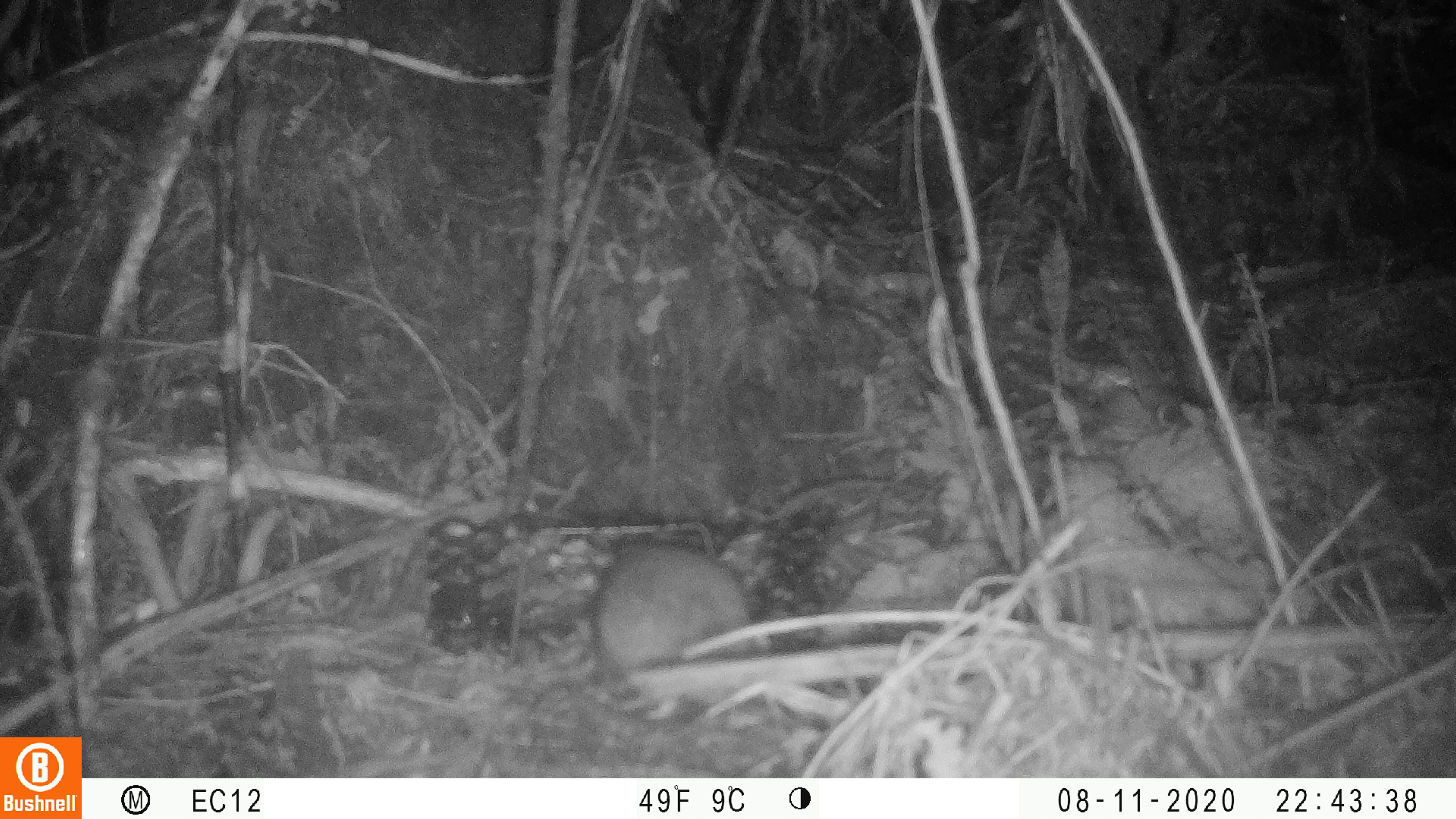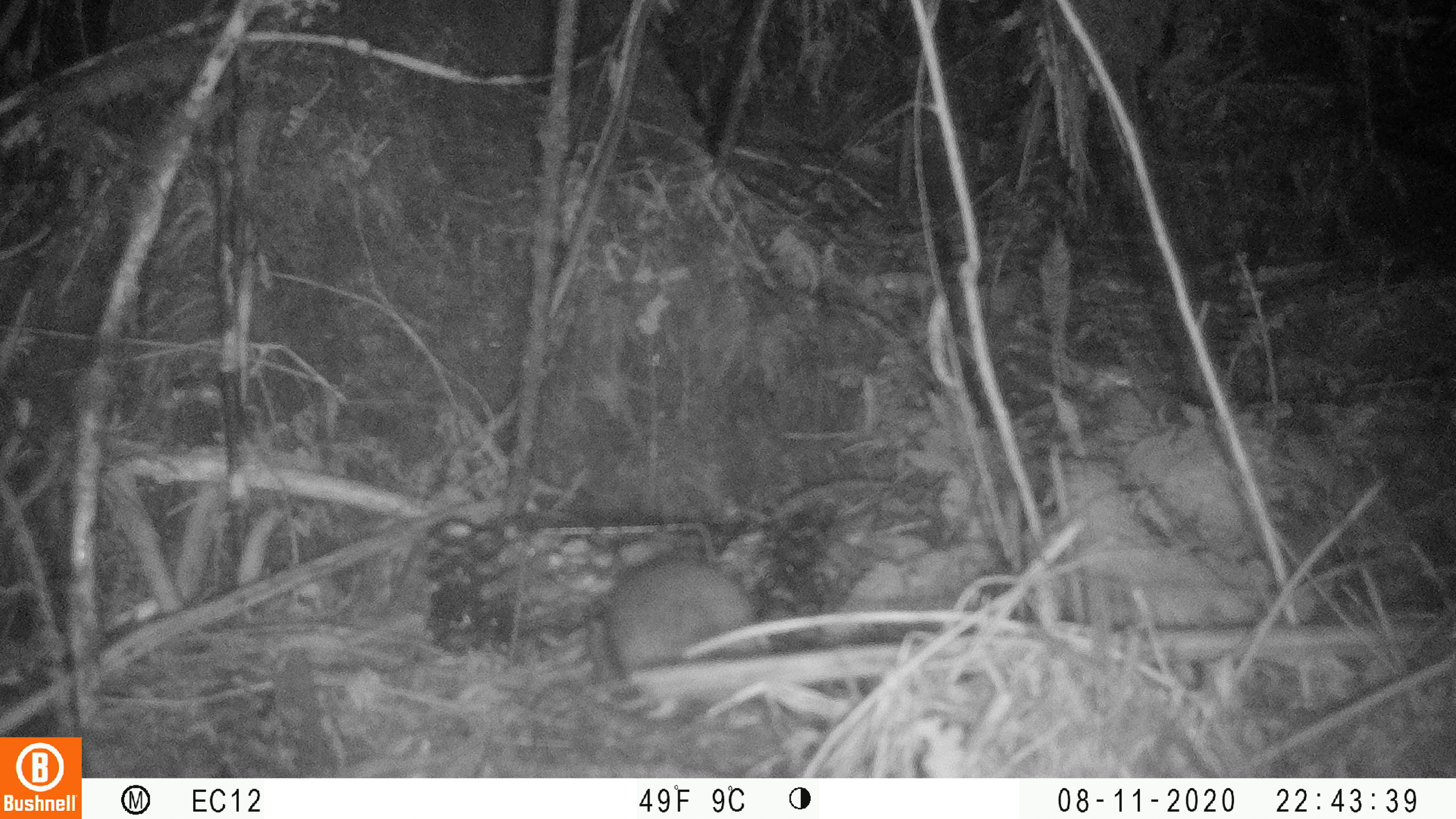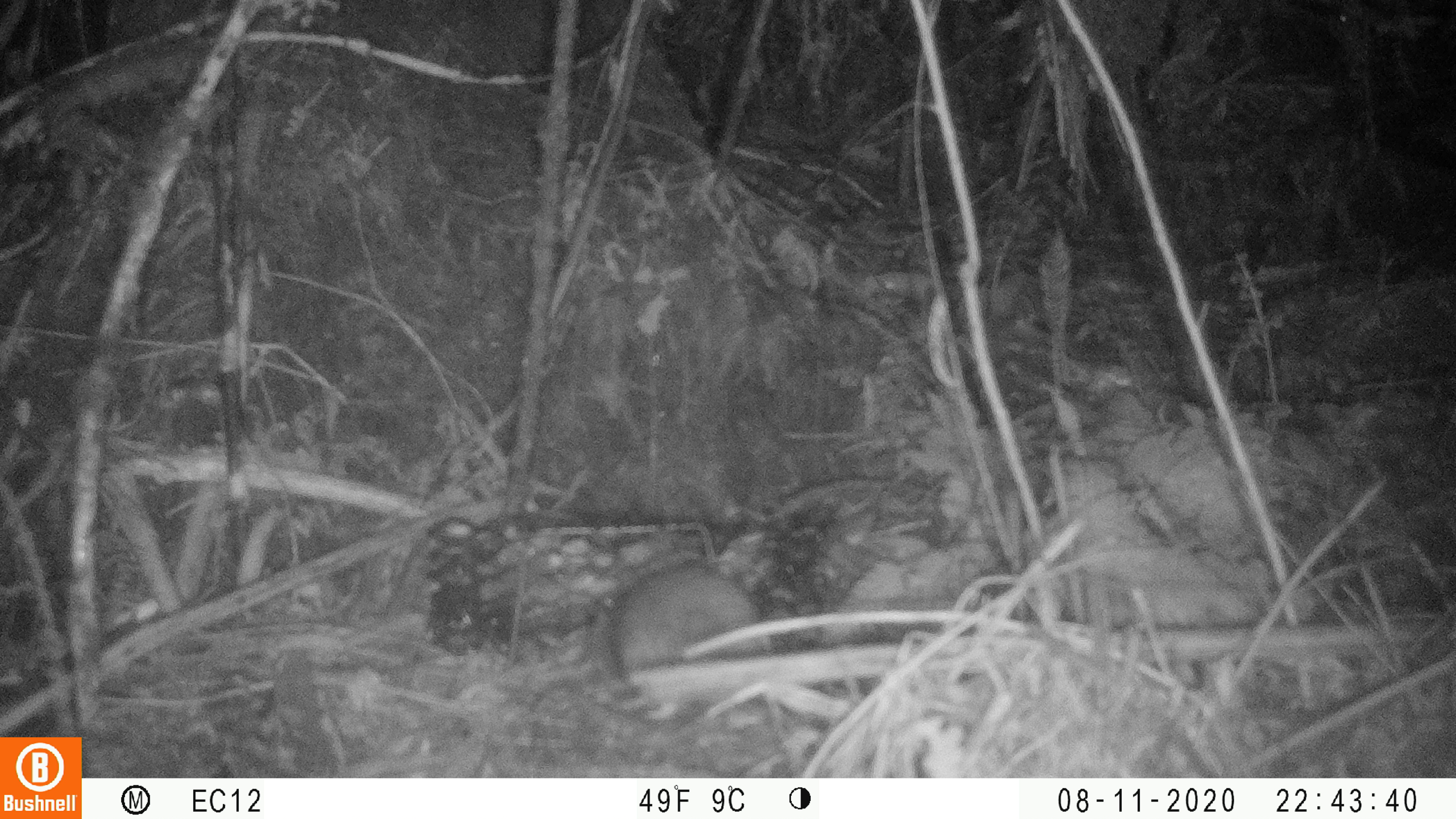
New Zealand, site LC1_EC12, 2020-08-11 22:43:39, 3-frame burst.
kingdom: Animalia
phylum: Chordata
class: Mammalia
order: Rodentia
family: Muridae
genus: Rattus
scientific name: Rattus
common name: rat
Rat (Rattus).